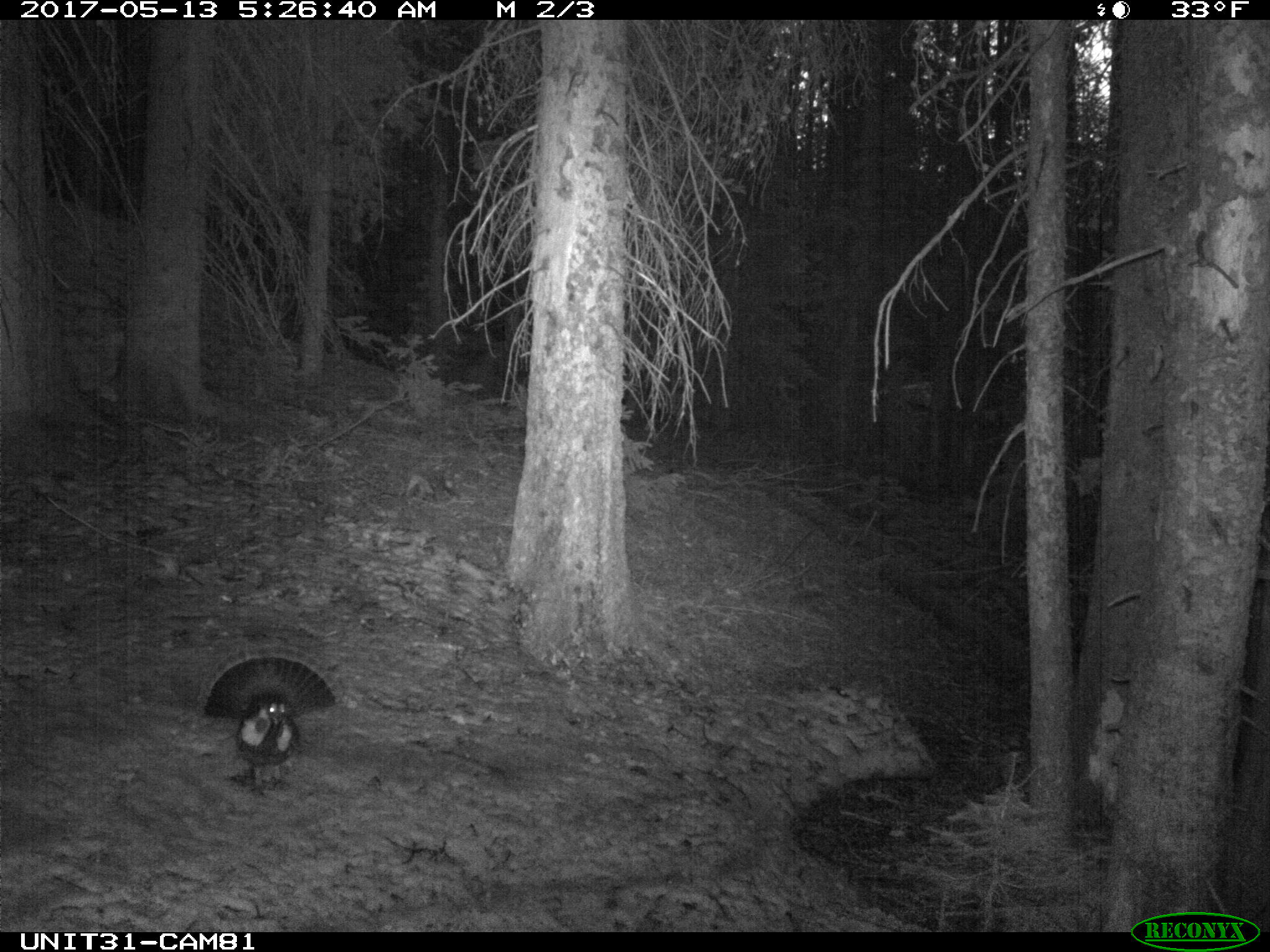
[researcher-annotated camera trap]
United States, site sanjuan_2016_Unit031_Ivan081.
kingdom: Animalia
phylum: Chordata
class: Aves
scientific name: Aves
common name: birds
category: unidentified bird